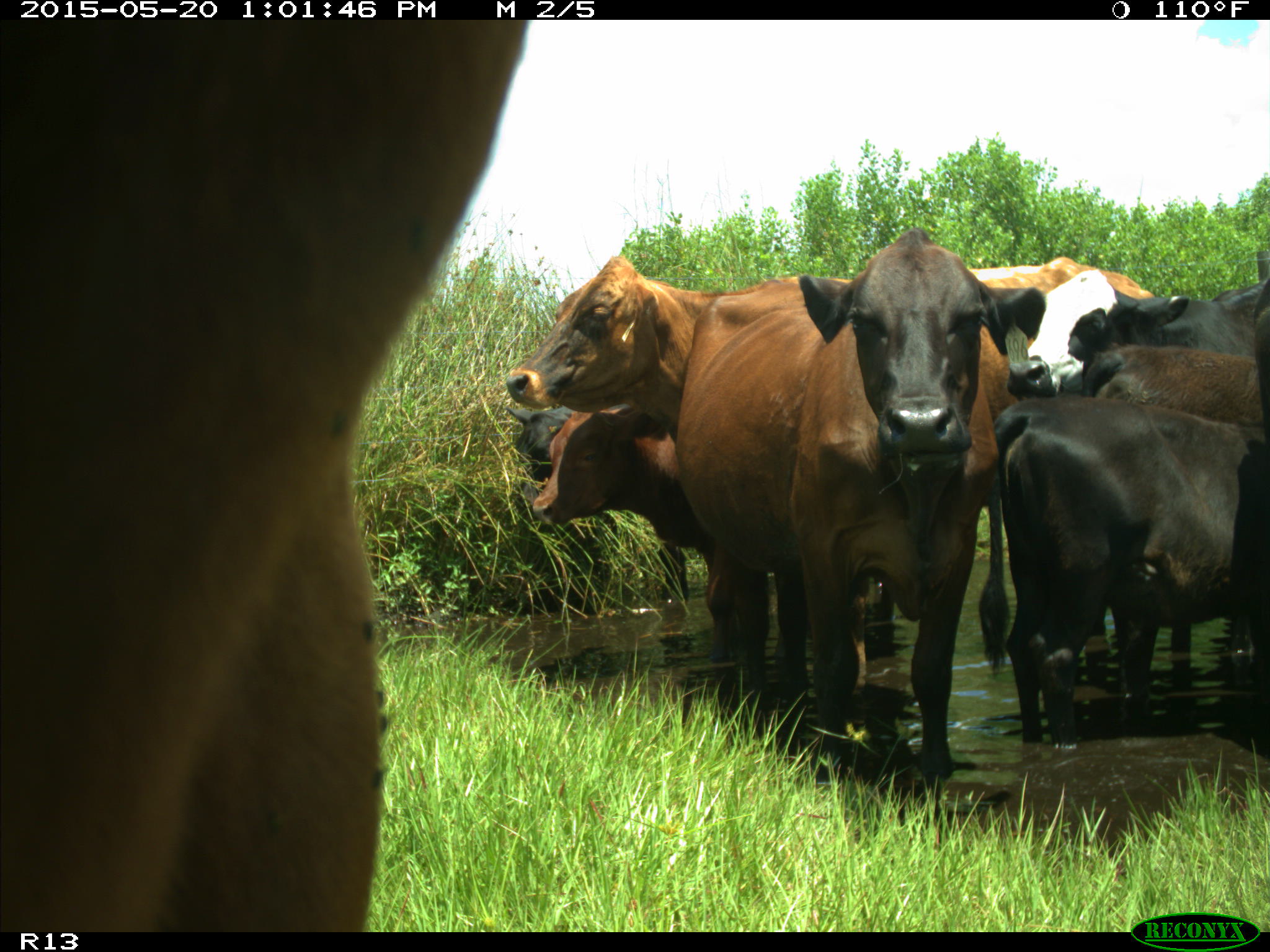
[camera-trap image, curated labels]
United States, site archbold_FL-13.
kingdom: Animalia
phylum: Chordata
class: Mammalia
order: Artiodactyla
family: Bovidae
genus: Bos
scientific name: Bos taurus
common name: domestic cow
Bos taurus (domestic cow).